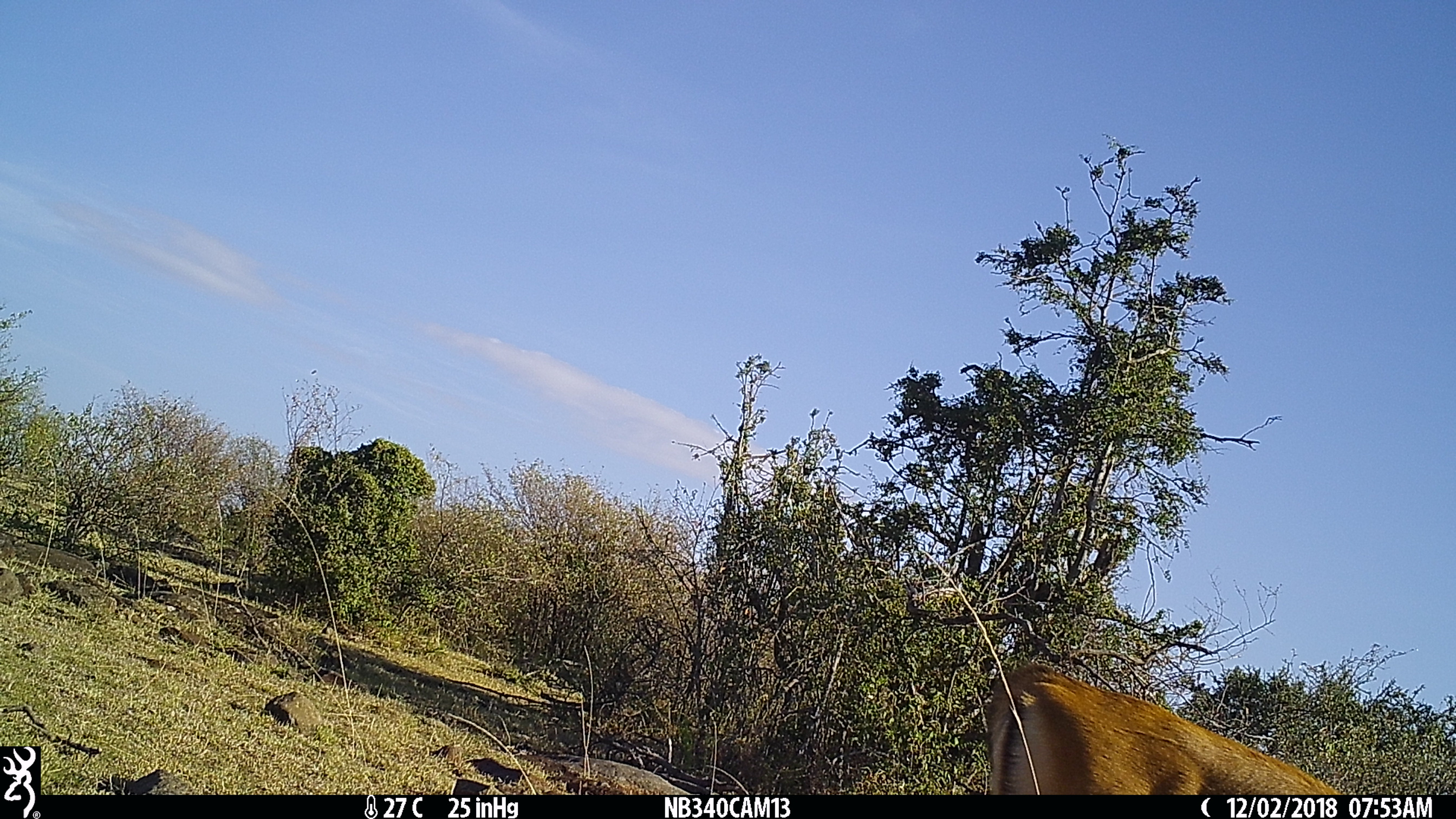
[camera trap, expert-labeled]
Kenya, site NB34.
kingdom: Animalia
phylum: Chordata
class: Mammalia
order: Artiodactyla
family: Bovidae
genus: Aepyceros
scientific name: Aepyceros melampus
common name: impala